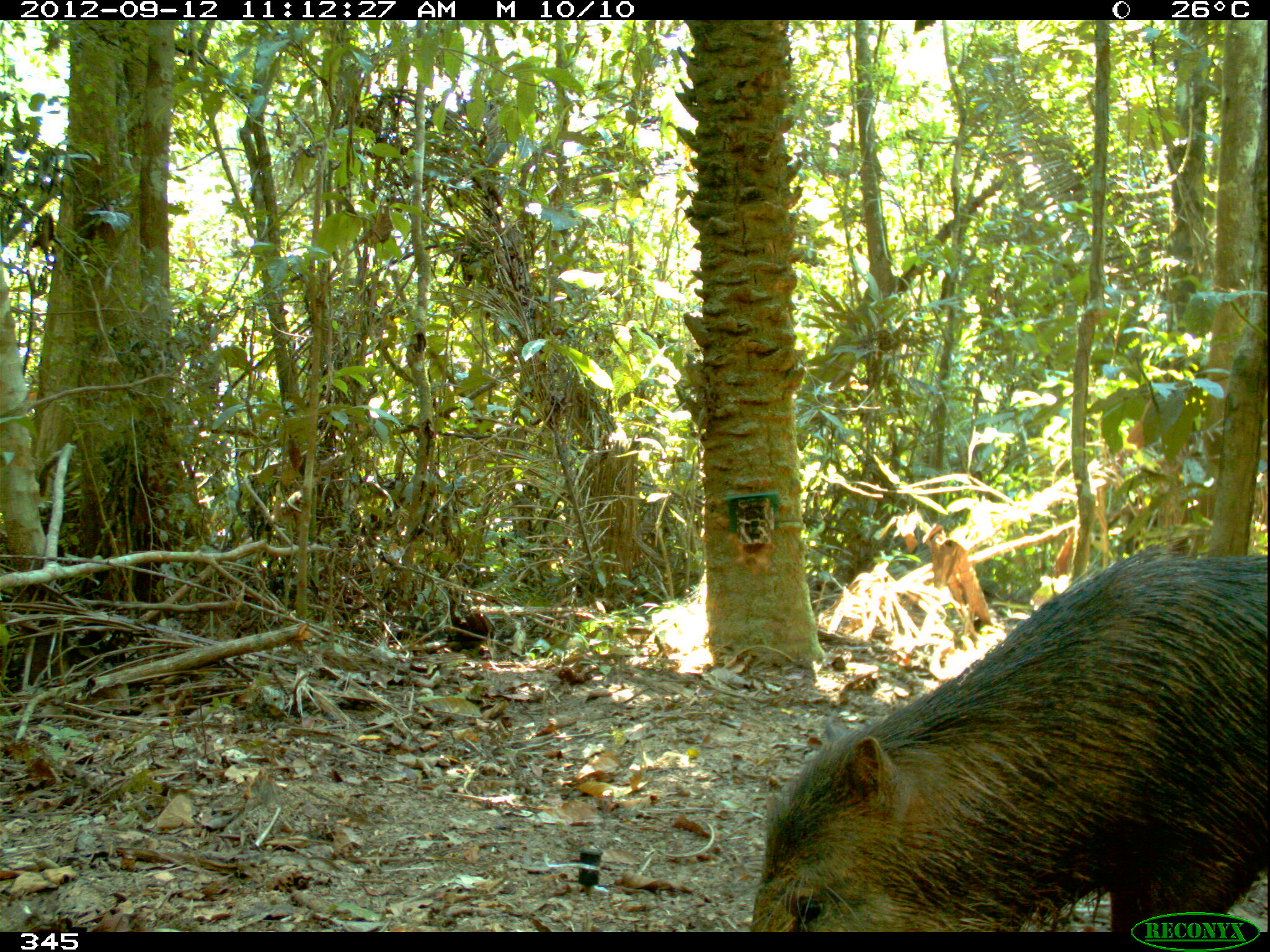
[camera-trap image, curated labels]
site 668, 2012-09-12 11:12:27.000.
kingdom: Animalia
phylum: Chordata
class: Mammalia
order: Artiodactyla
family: Tayassuidae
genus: Tayassu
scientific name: Tayassu pecari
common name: white-lipped peccary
Tayassu pecari (white-lipped peccary).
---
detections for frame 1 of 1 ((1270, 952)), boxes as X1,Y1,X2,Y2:
tayassu pecari: 751,536,1269,933